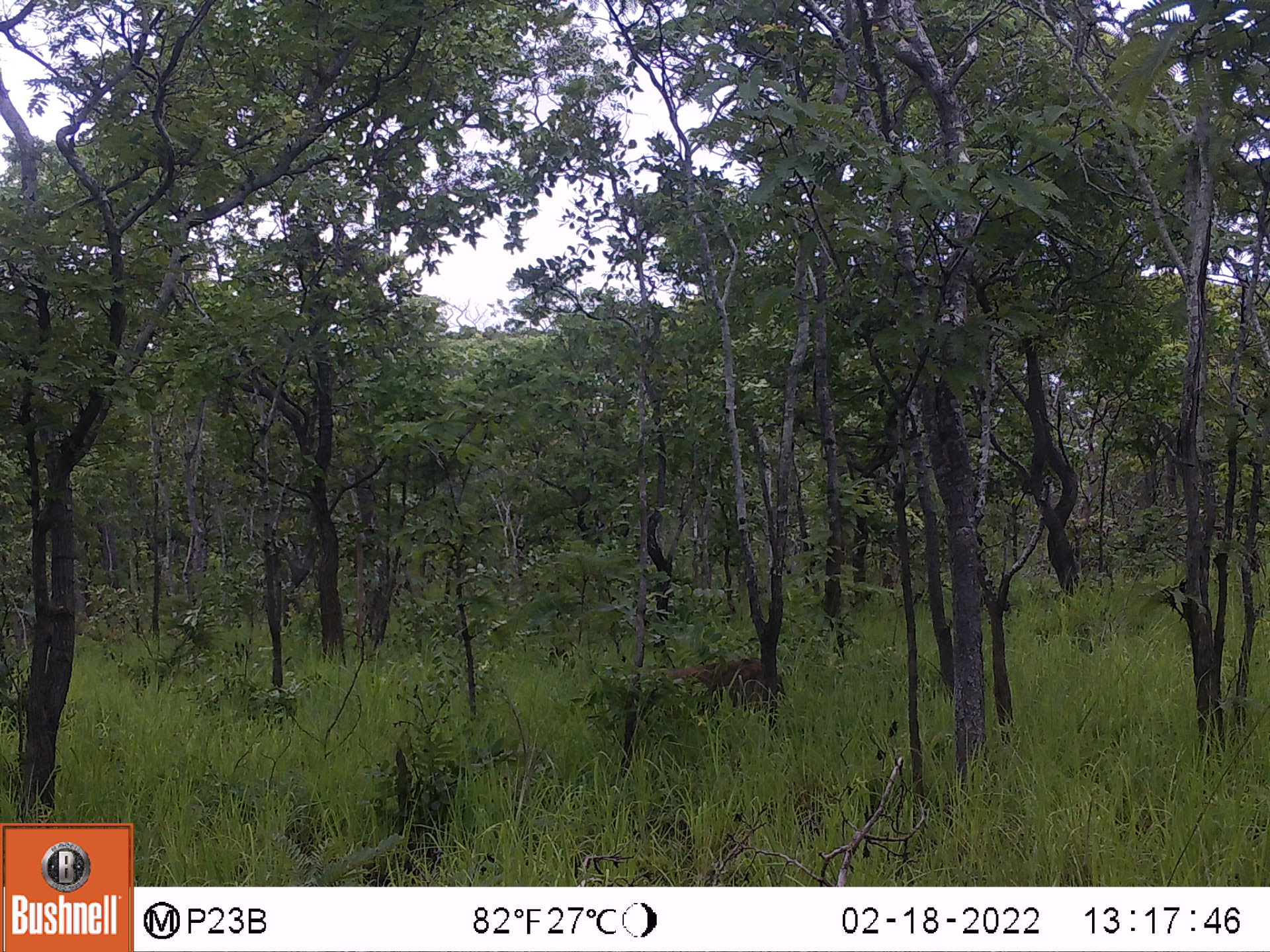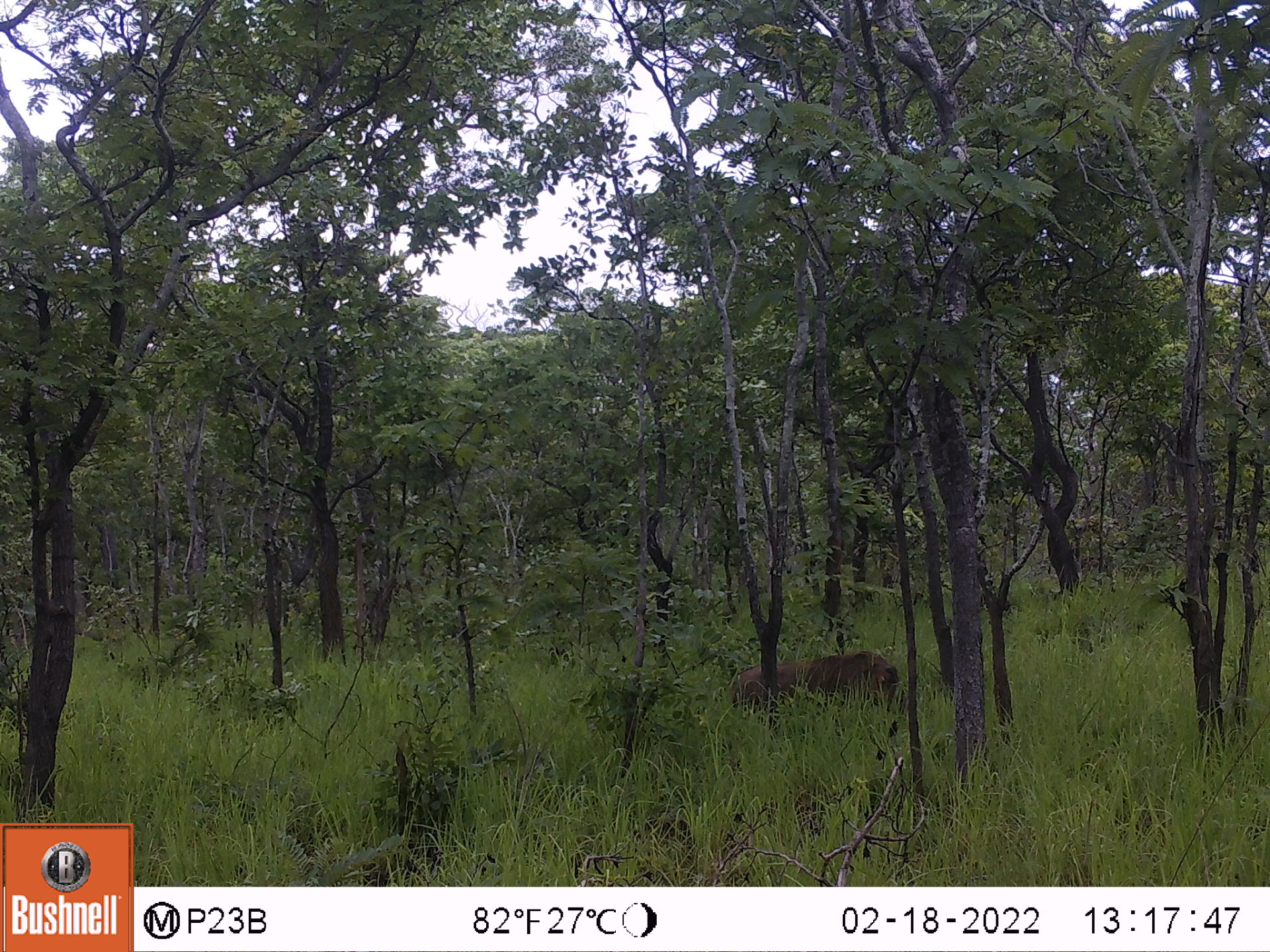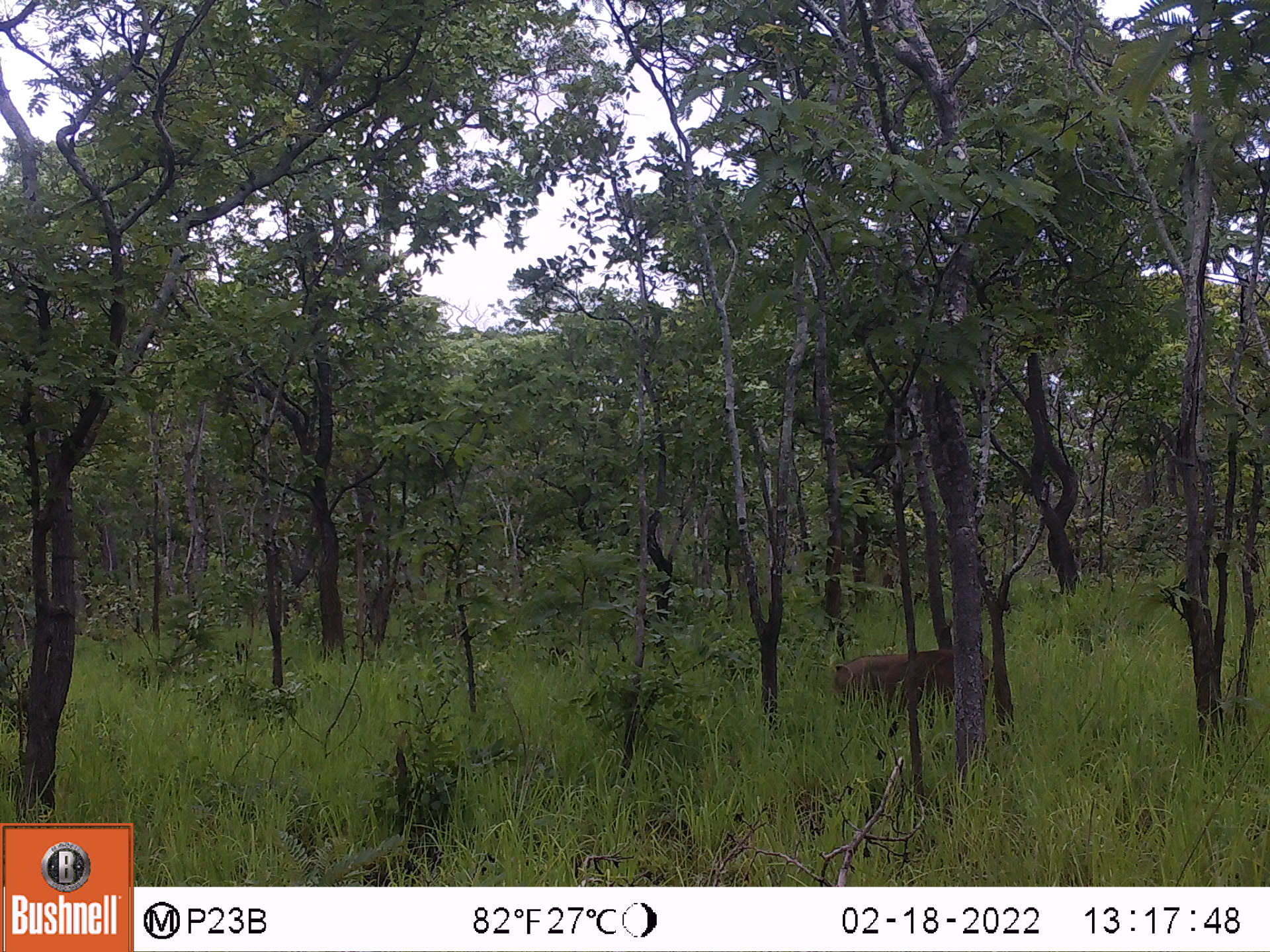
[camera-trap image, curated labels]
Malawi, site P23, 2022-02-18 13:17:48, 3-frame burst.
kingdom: Animalia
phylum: Chordata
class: Mammalia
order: Artiodactyla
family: Suidae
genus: Phacochoerus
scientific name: Phacochoerus africanus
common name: common warthog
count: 1